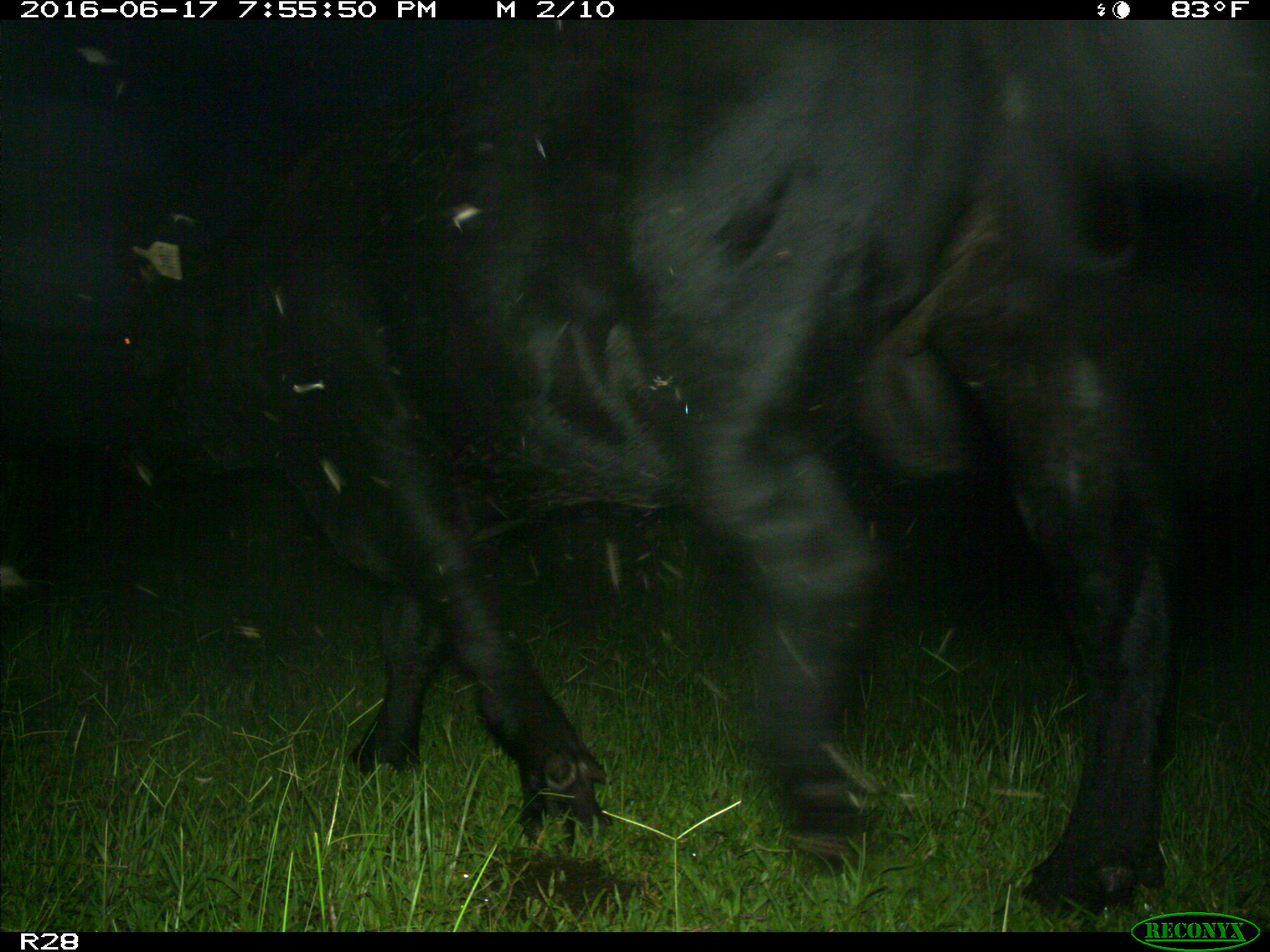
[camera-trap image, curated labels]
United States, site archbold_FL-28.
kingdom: Animalia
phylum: Chordata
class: Mammalia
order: Artiodactyla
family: Bovidae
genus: Bos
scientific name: Bos taurus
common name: domestic cow